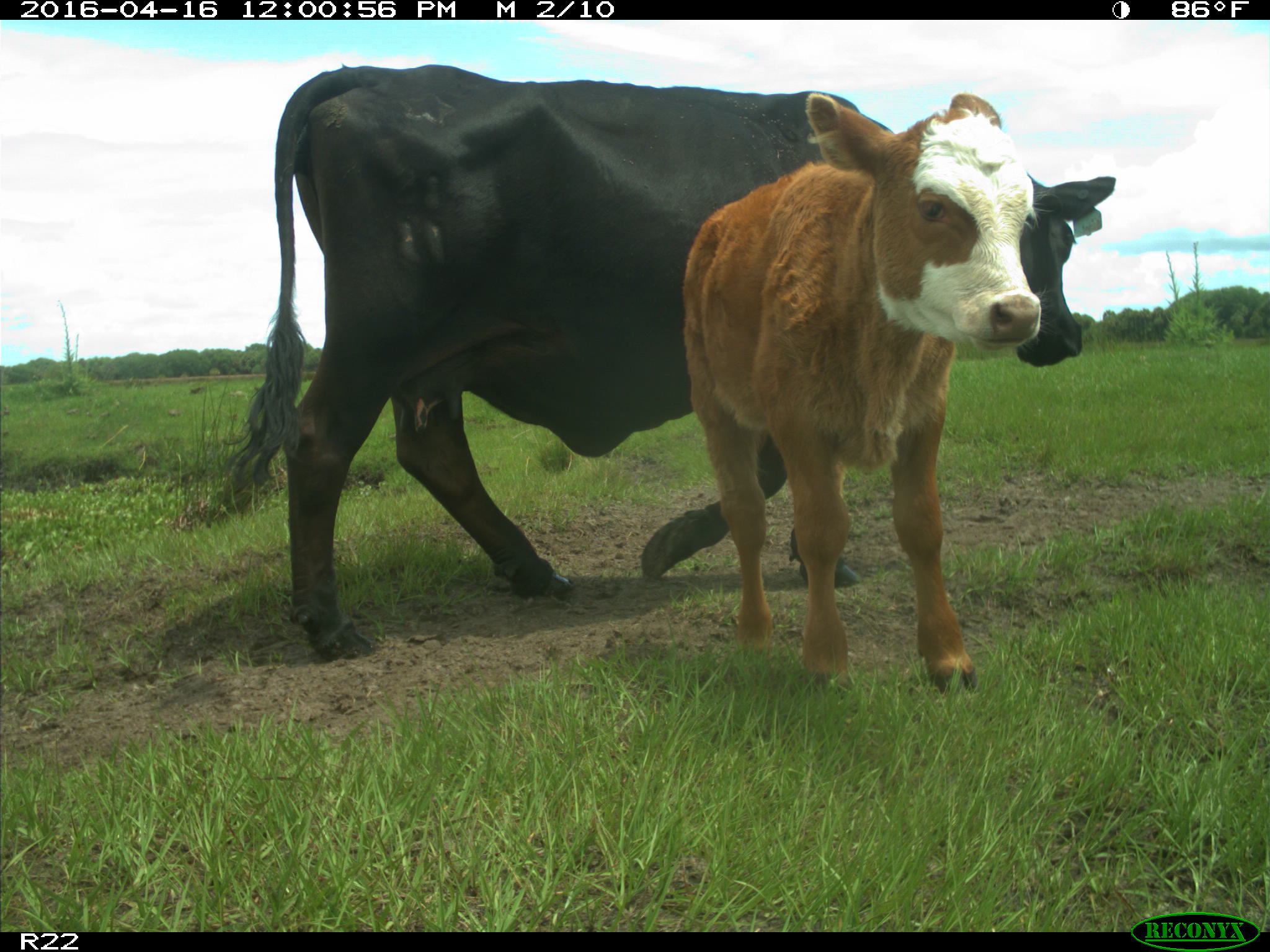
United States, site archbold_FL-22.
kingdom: Animalia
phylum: Chordata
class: Mammalia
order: Artiodactyla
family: Bovidae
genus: Bos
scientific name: Bos taurus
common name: domestic cow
Bos taurus (domestic cow).